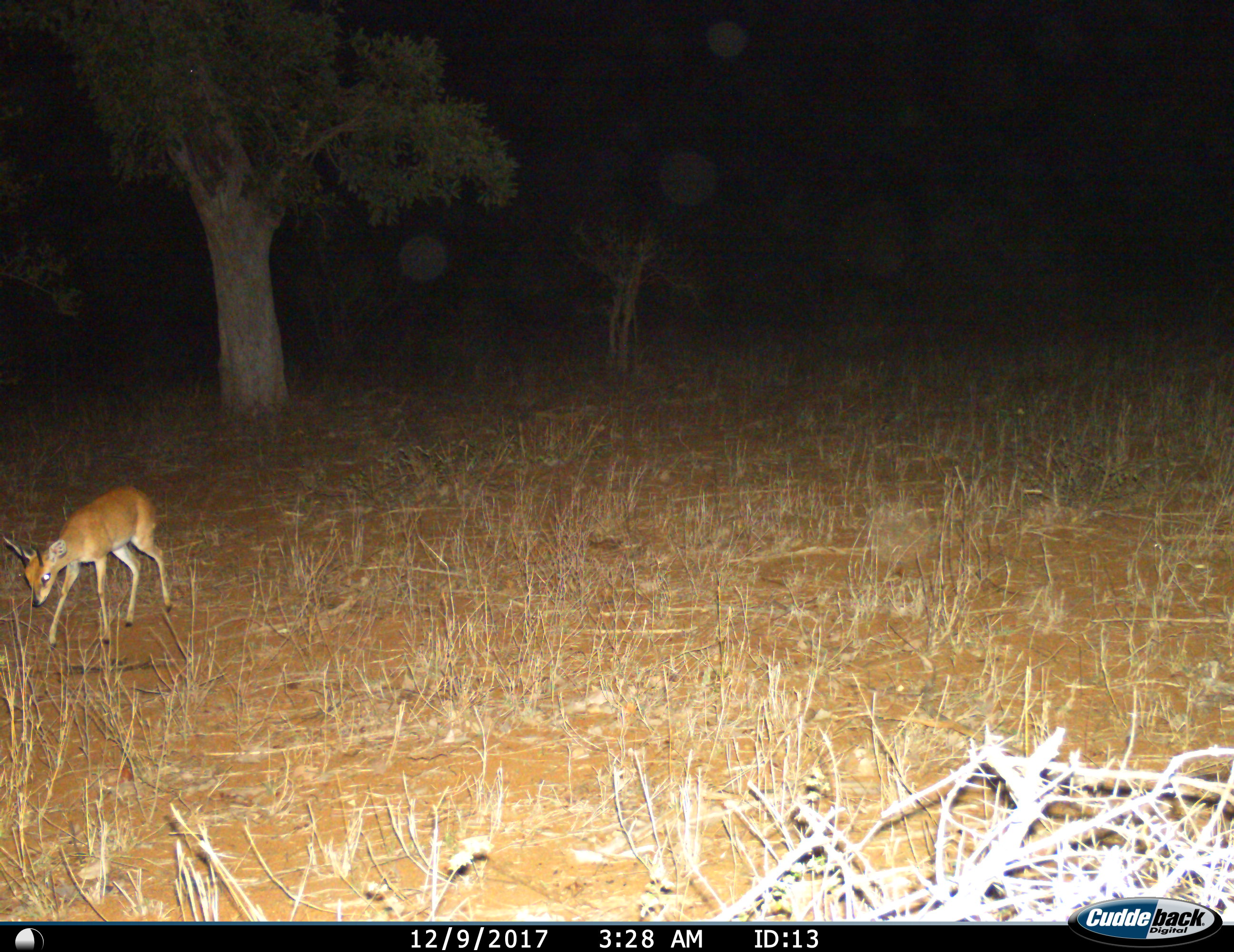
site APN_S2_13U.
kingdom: Animalia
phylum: Chordata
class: Mammalia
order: Artiodactyla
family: Bovidae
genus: Raphicerus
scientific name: Raphicerus campestris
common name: steenbok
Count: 1.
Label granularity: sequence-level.